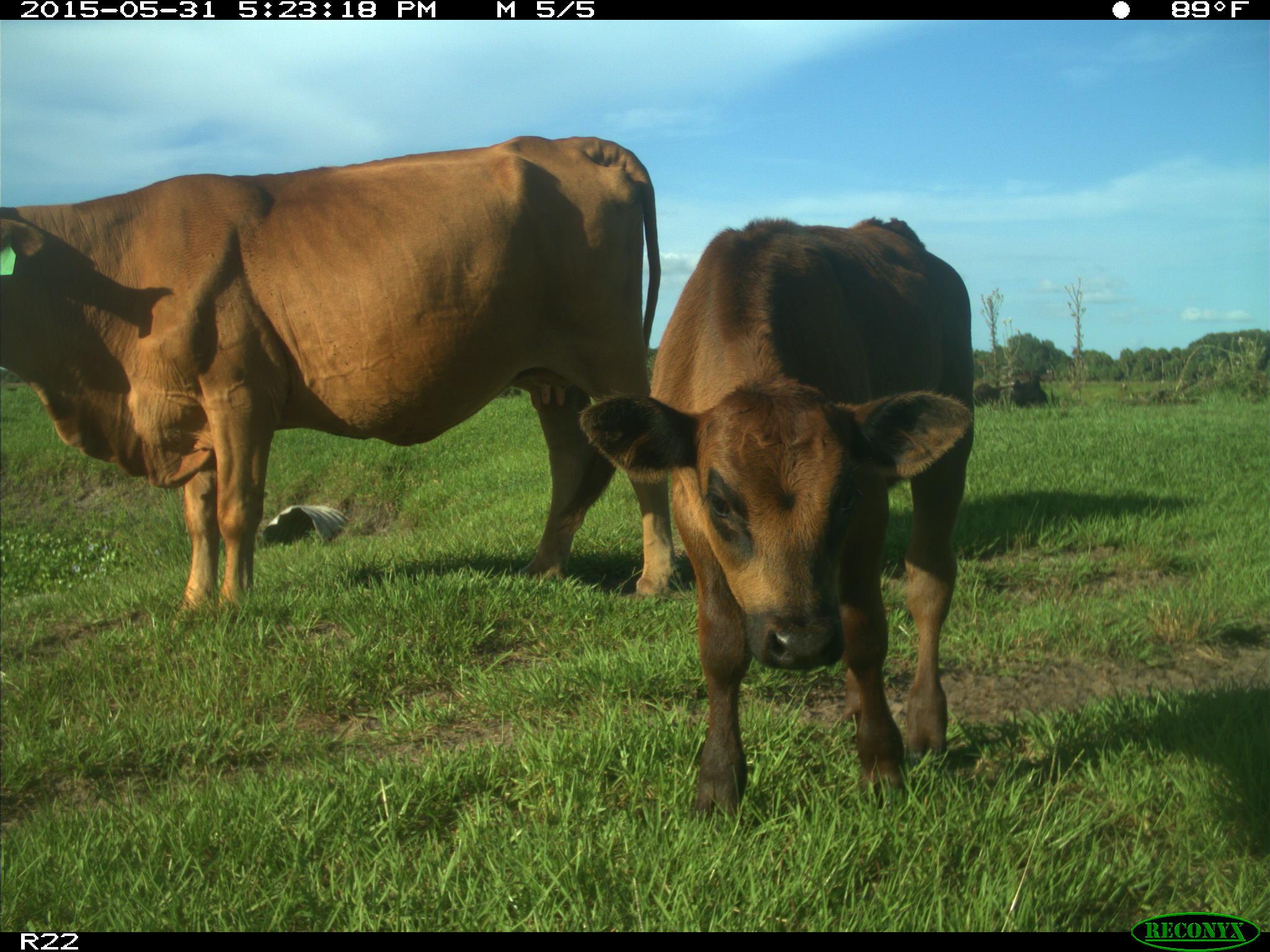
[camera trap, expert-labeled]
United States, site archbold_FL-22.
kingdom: Animalia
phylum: Chordata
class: Mammalia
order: Artiodactyla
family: Bovidae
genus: Bos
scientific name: Bos taurus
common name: domestic cow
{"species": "Bos taurus (domestic cow)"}